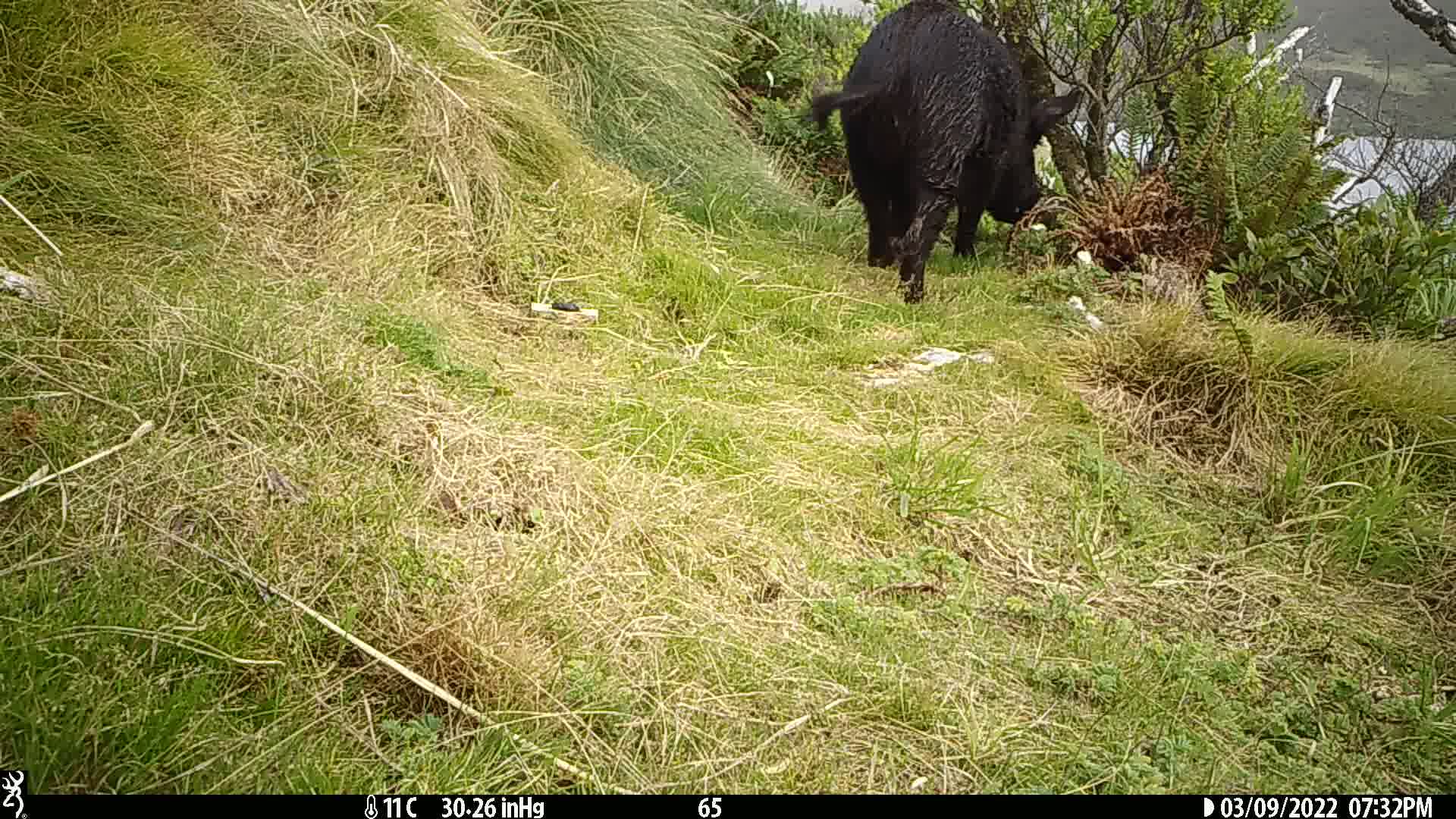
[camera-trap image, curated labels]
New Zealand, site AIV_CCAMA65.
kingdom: Animalia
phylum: Chordata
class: Mammalia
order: Artiodactyla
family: Suidae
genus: Sus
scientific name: Sus scrofa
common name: pig